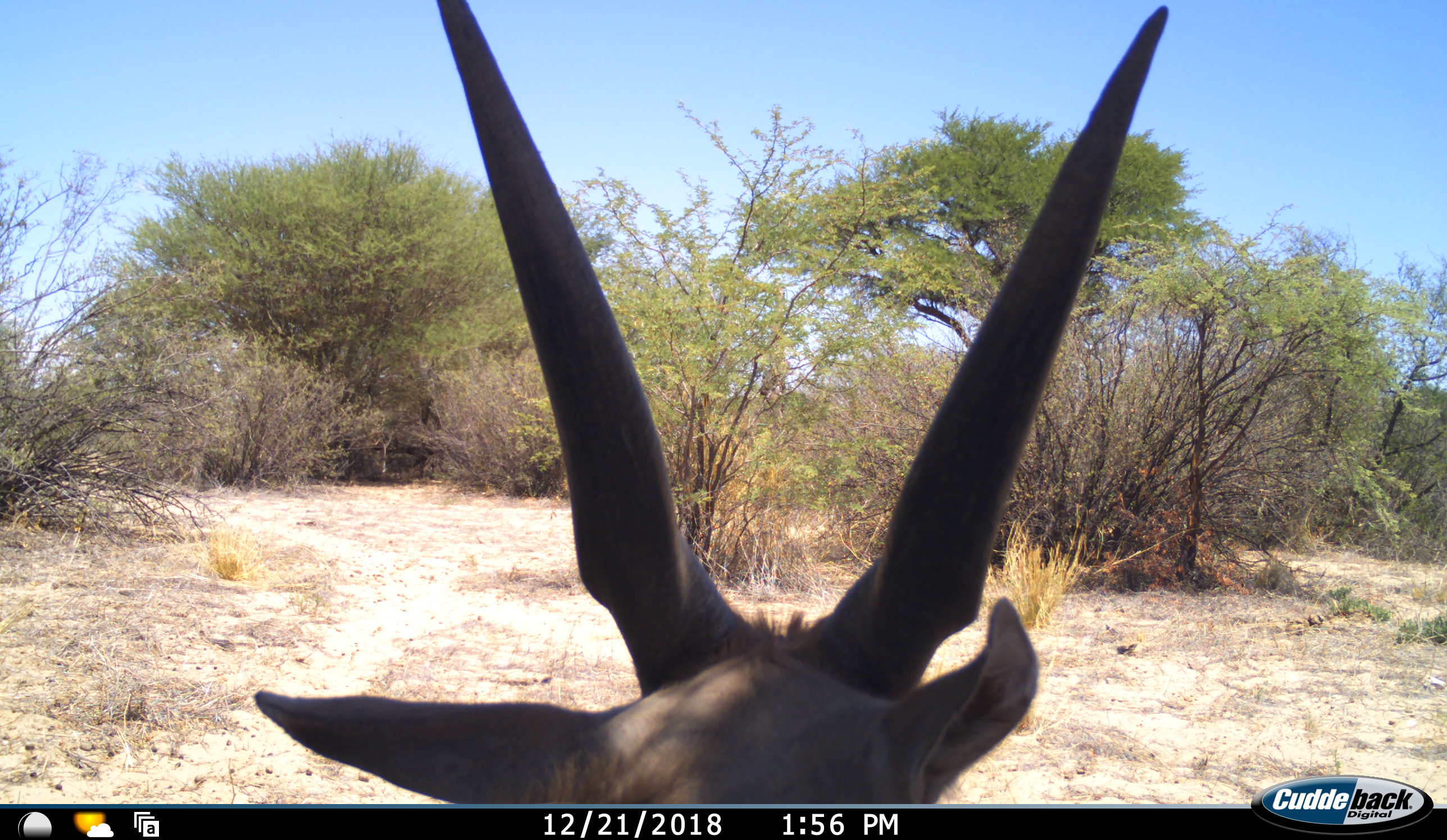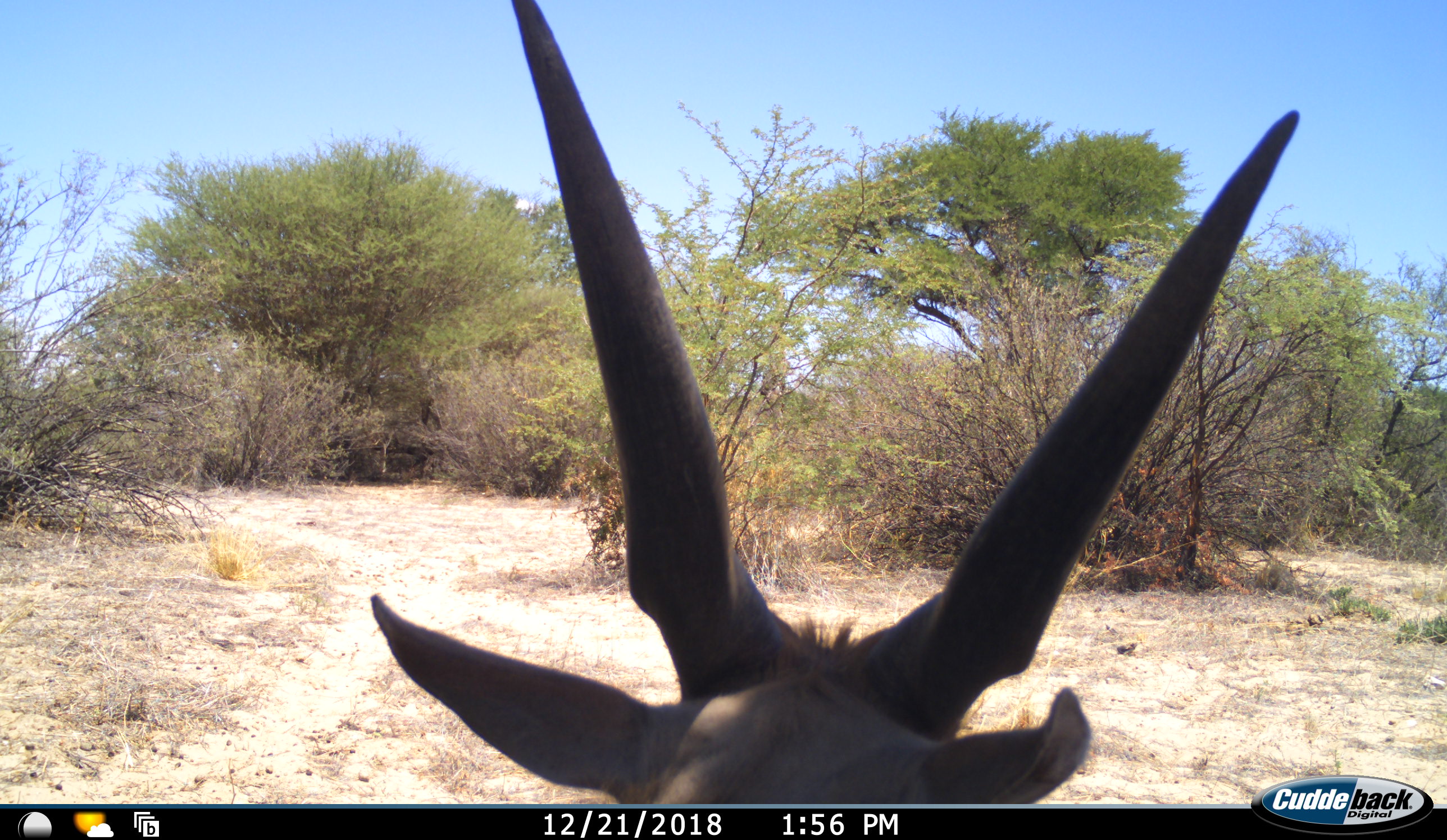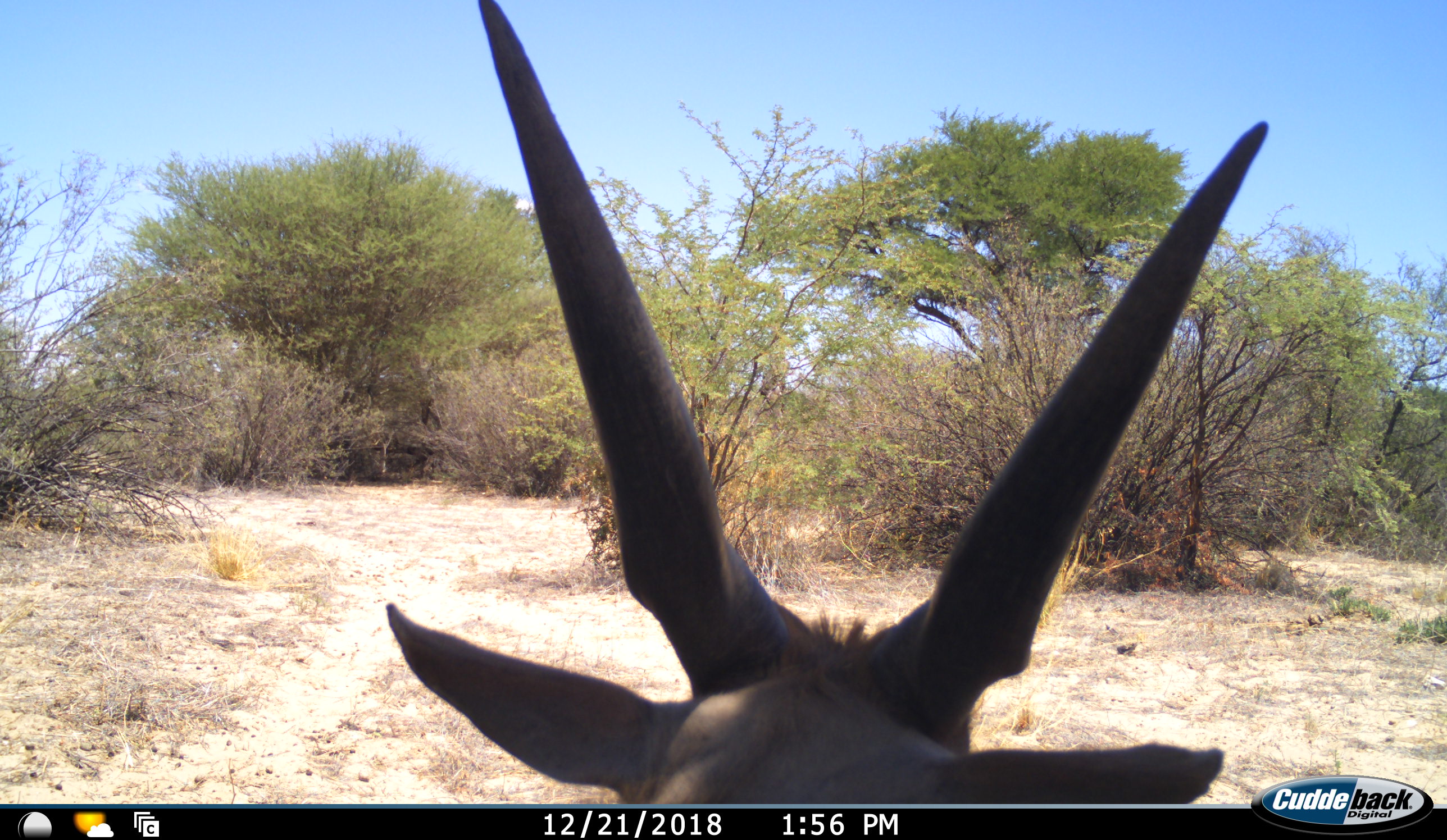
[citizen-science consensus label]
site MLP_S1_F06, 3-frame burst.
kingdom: Animalia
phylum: Chordata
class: Mammalia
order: Artiodactyla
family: Bovidae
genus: Tragelaphus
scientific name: Tragelaphus oryx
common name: eland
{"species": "eland (Tragelaphus oryx)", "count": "1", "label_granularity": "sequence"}